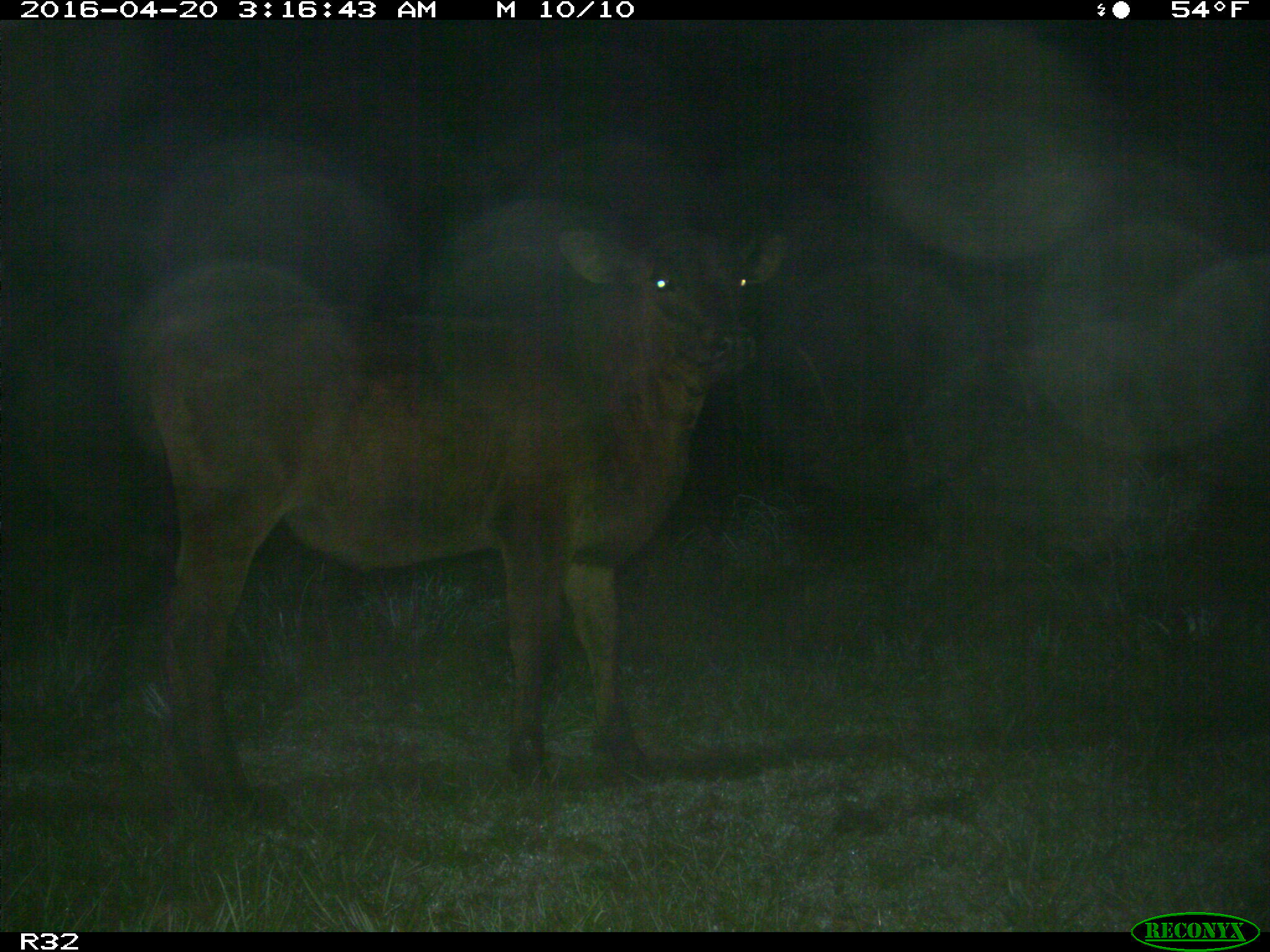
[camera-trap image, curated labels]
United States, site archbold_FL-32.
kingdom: Animalia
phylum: Chordata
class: Mammalia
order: Artiodactyla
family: Bovidae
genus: Bos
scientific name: Bos taurus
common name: domestic cow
Bos taurus (domestic cow).